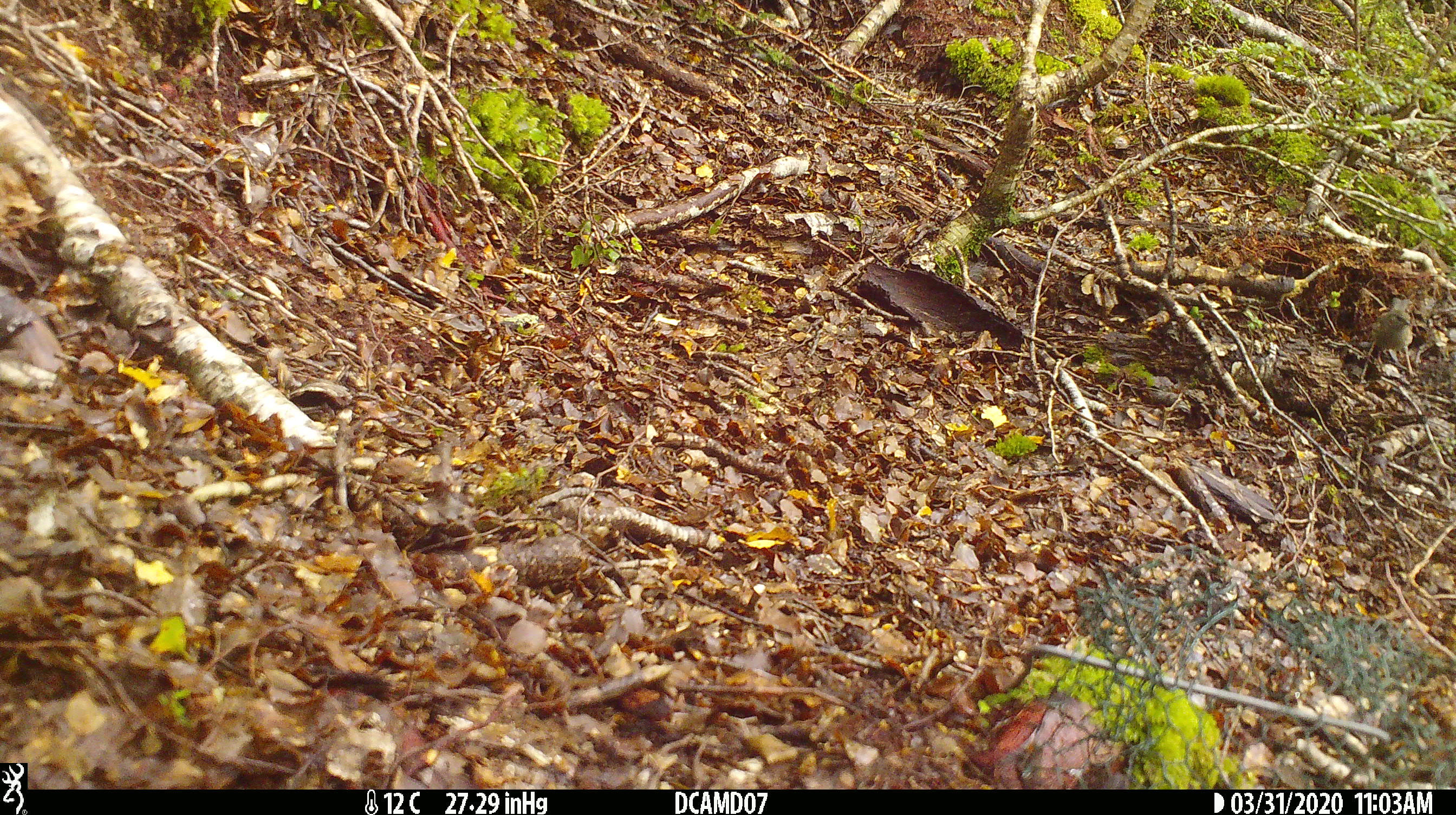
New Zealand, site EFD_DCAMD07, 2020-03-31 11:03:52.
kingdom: Animalia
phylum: Chordata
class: Aves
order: Passeriformes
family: Prunellidae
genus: Prunella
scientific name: Prunella modularis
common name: dunnock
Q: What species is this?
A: Dunnock (Prunella modularis).